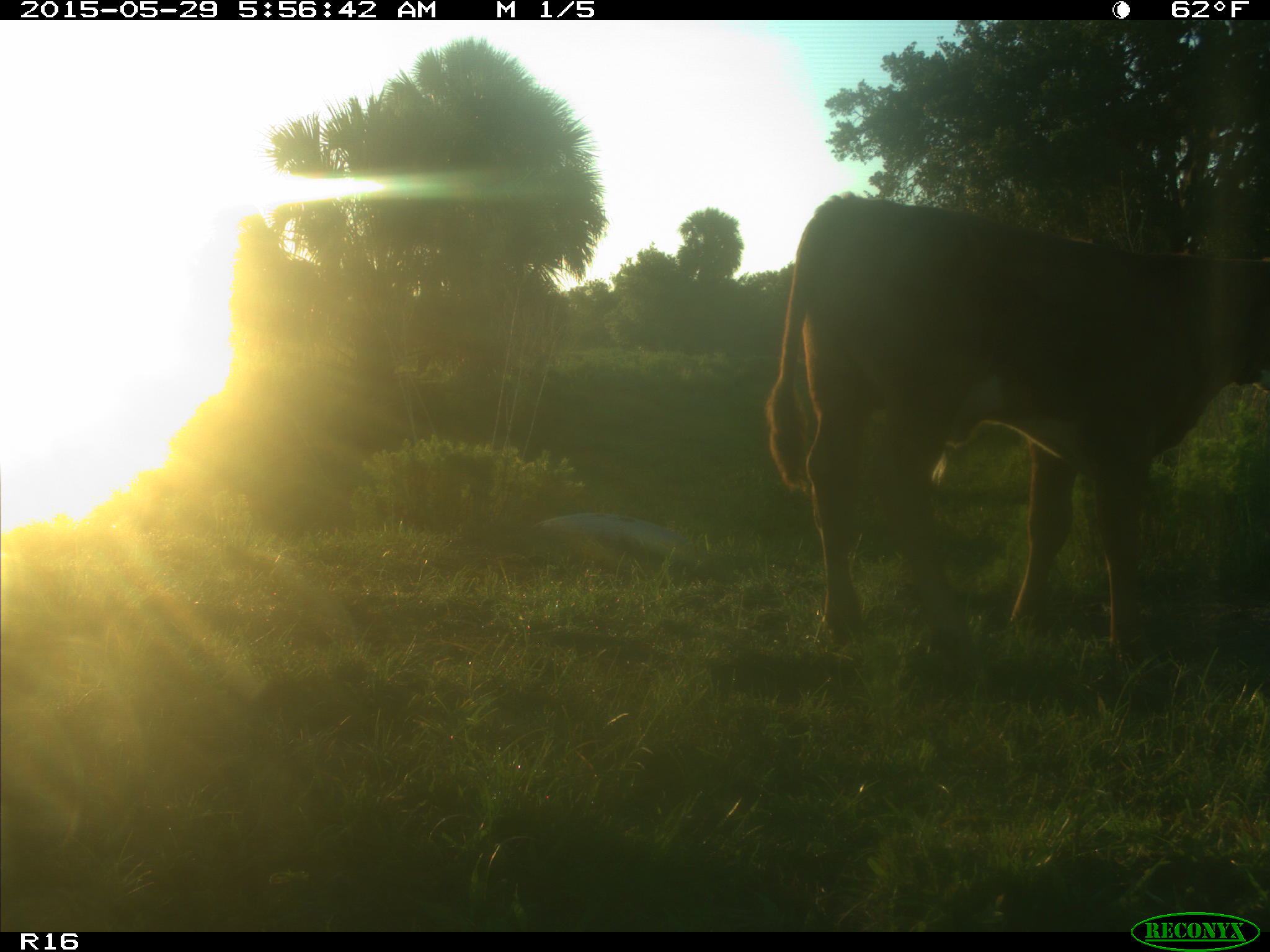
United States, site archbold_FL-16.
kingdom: Animalia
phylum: Chordata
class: Mammalia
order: Artiodactyla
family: Bovidae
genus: Bos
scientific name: Bos taurus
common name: domestic cow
Bos taurus (domestic cow).